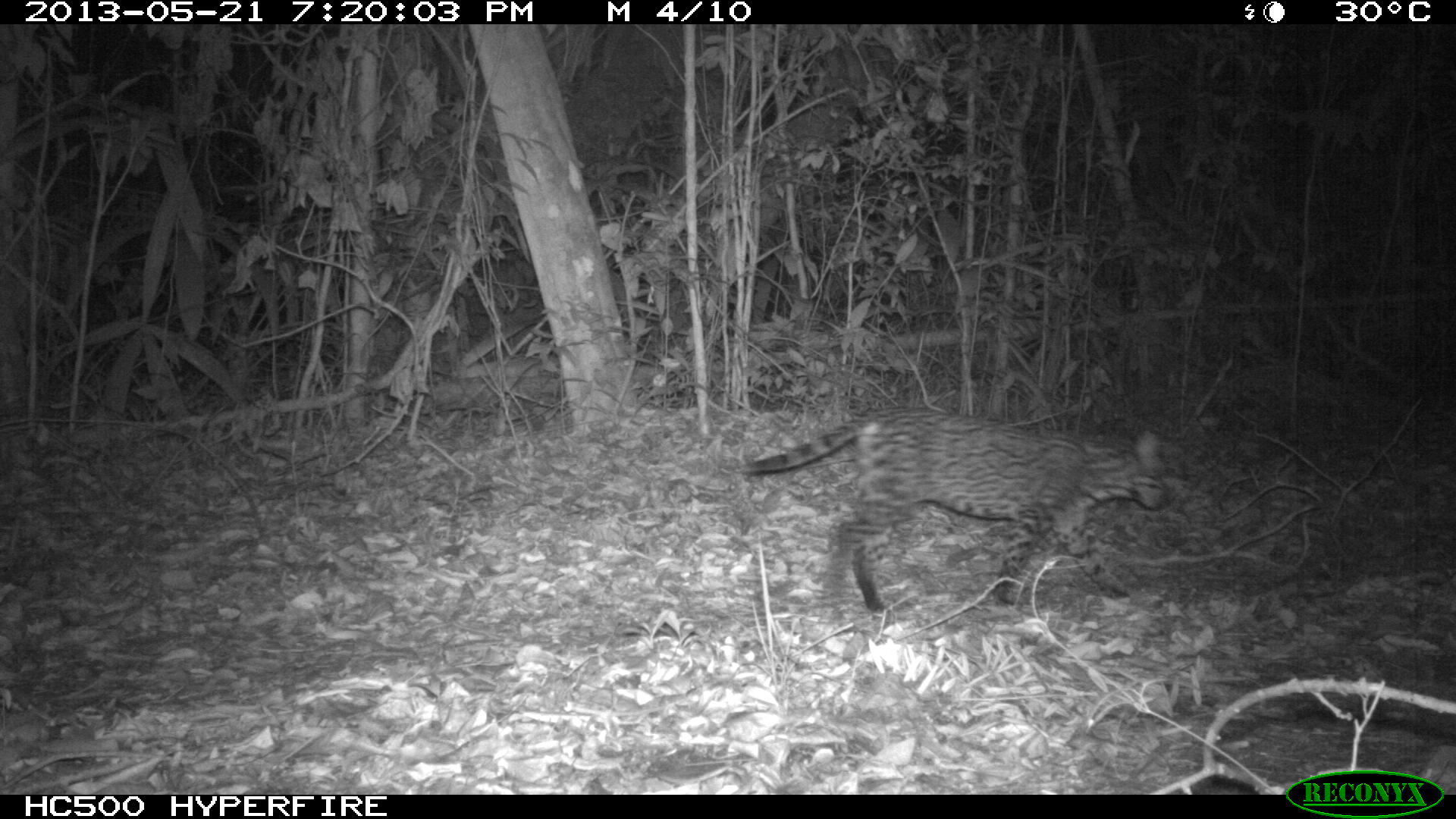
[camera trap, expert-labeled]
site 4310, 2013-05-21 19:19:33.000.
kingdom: Animalia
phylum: Chordata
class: Mammalia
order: Carnivora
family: Felidae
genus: Leopardus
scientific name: Leopardus pardalis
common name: ocelot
Leopardus pardalis (ocelot), count 1, sex female.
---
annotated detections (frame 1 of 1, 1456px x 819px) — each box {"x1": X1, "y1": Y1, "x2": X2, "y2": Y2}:
leopardus pardalis: {"x1": 716, "y1": 400, "x2": 1168, "y2": 622}